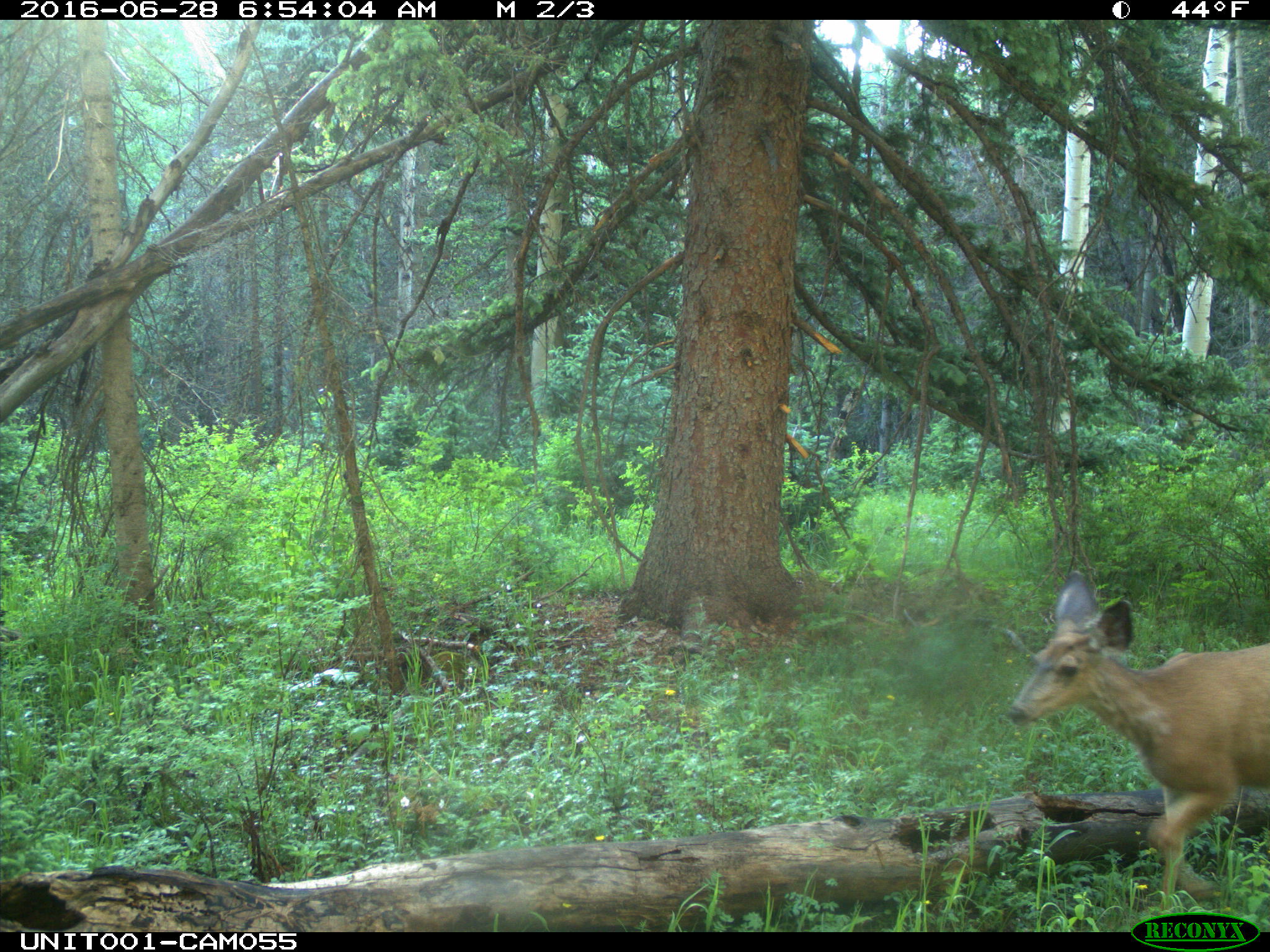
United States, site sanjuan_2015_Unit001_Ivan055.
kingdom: Animalia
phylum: Chordata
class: Mammalia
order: Artiodactyla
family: Cervidae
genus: Odocoileus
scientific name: Odocoileus hemionus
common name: mule deer